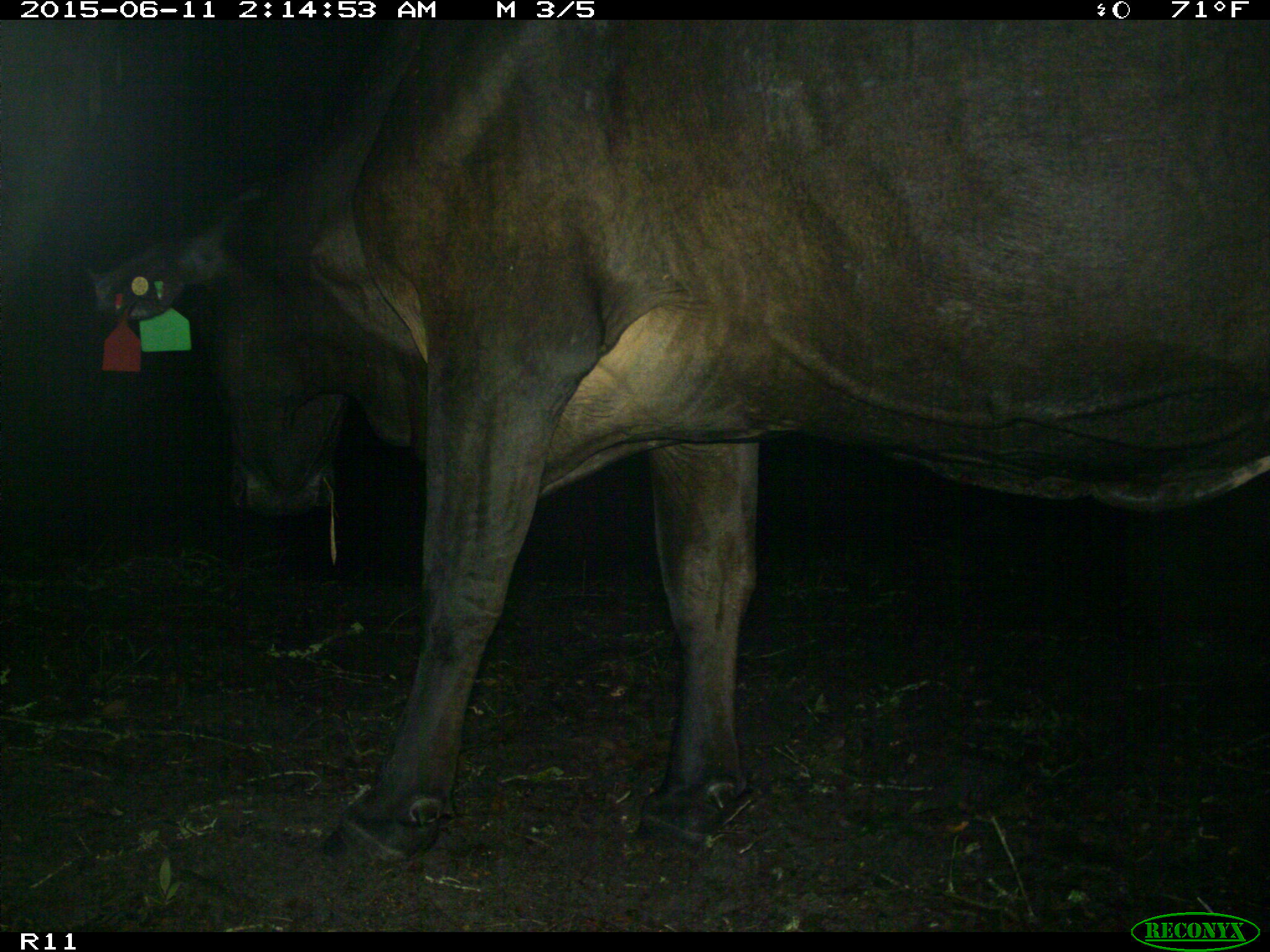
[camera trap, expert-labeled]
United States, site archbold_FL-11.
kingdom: Animalia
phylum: Chordata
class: Mammalia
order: Artiodactyla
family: Bovidae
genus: Bos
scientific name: Bos taurus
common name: domestic cow